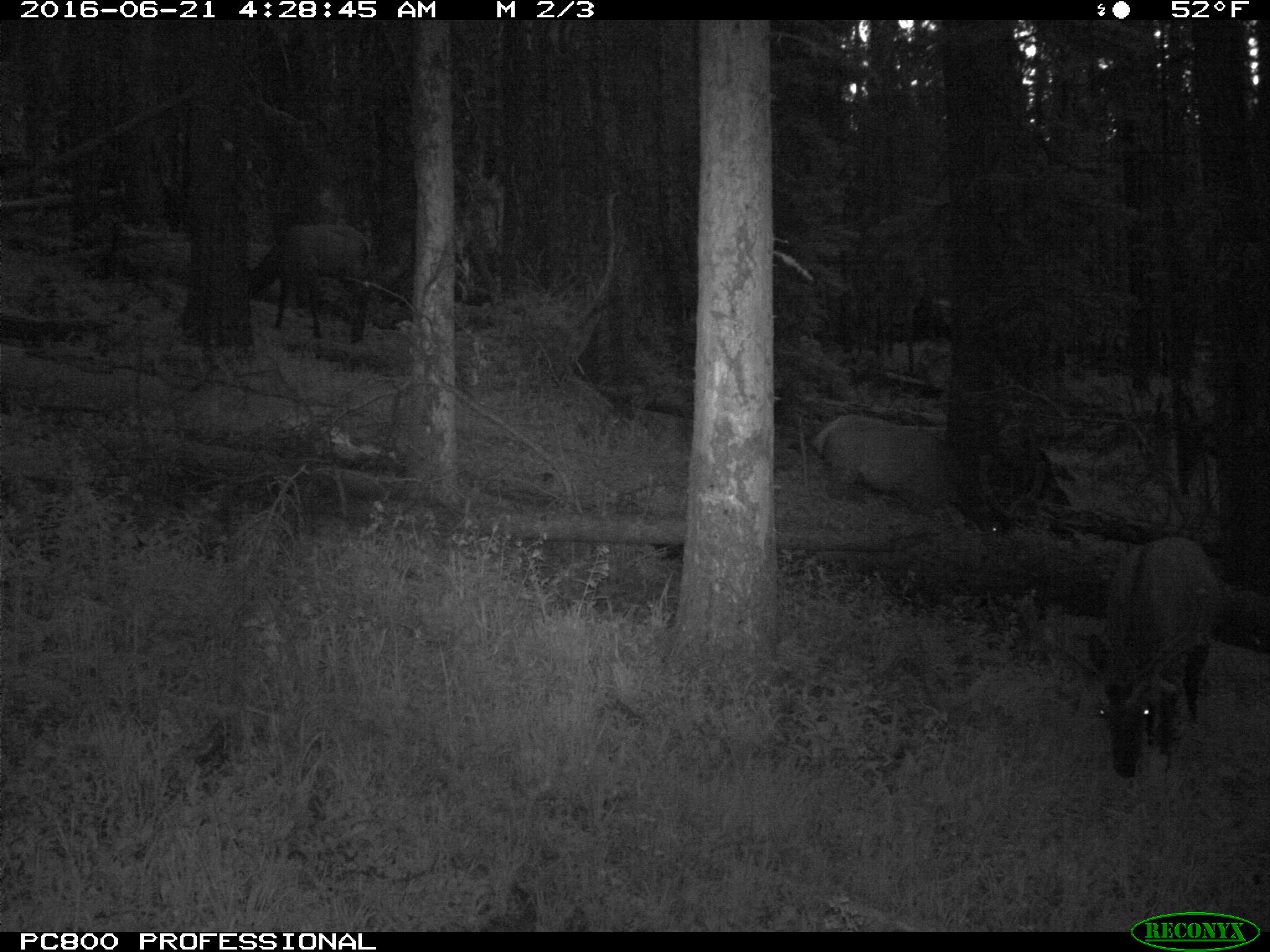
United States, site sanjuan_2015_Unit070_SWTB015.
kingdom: Animalia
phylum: Chordata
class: Mammalia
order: Artiodactyla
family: Cervidae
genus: Cervus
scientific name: Cervus elaphus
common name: red deer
Cervus elaphus (red deer).